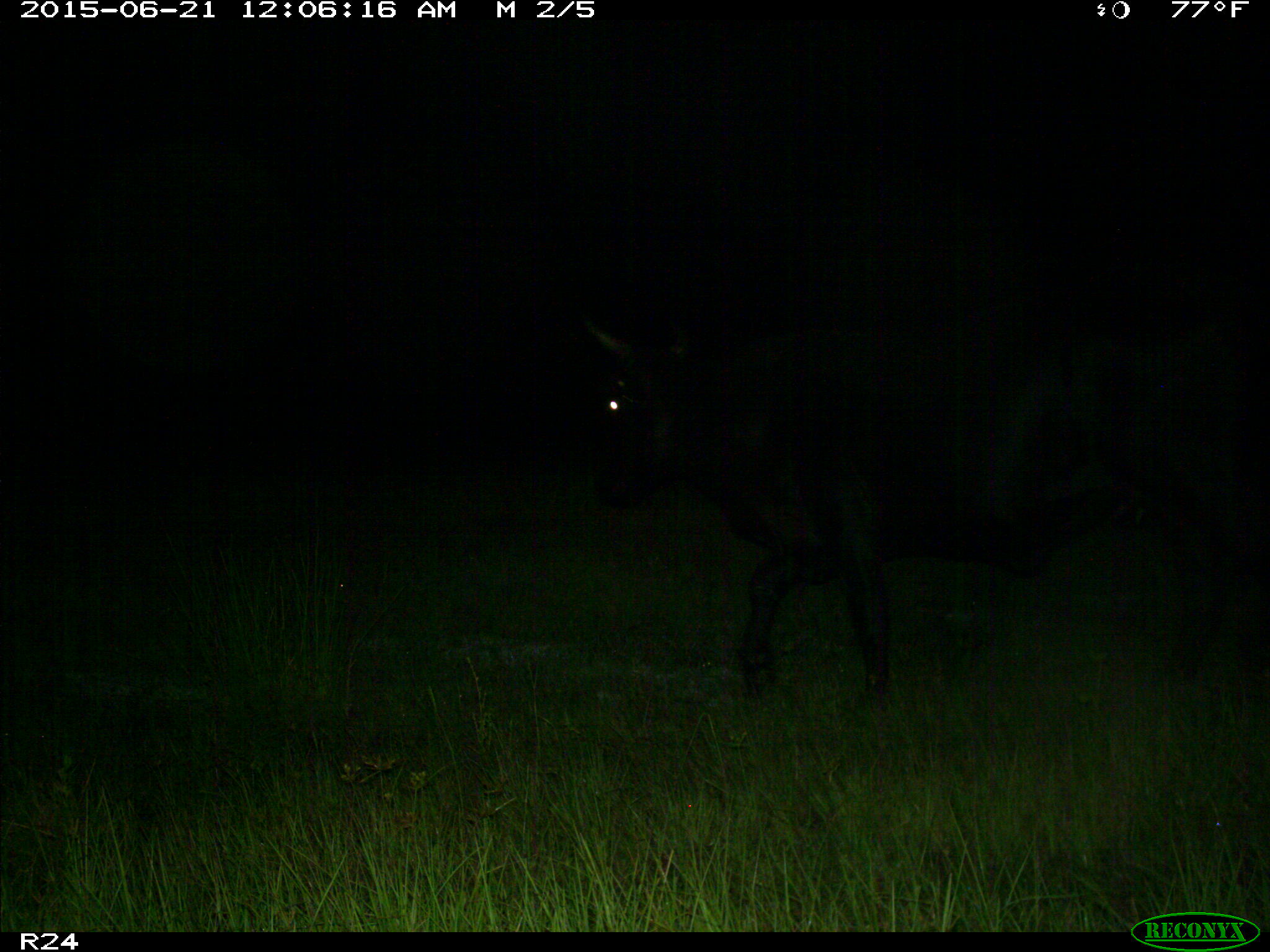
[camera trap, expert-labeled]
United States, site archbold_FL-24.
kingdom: Animalia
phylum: Chordata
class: Mammalia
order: Artiodactyla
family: Bovidae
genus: Bos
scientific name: Bos taurus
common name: domestic cow